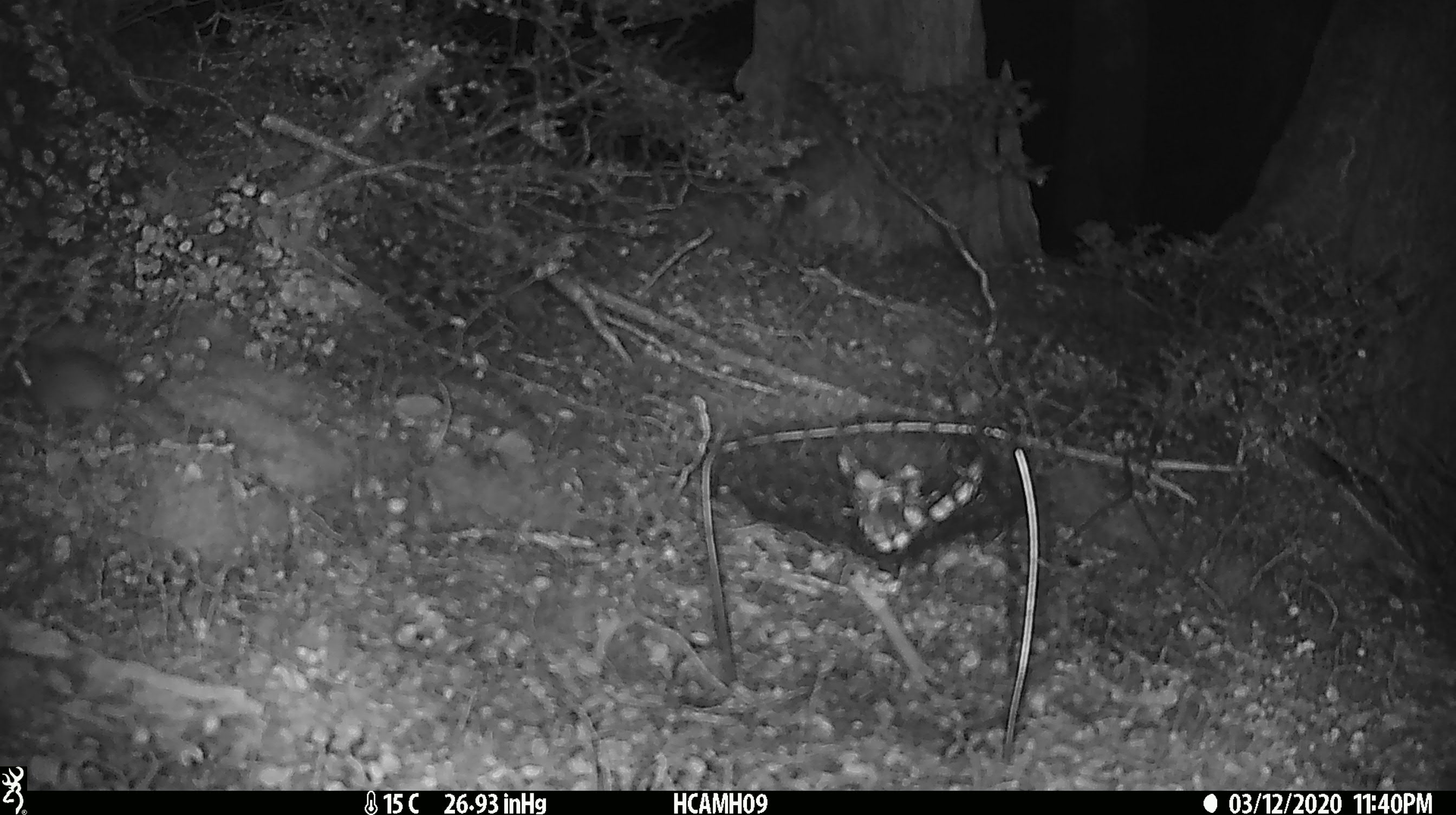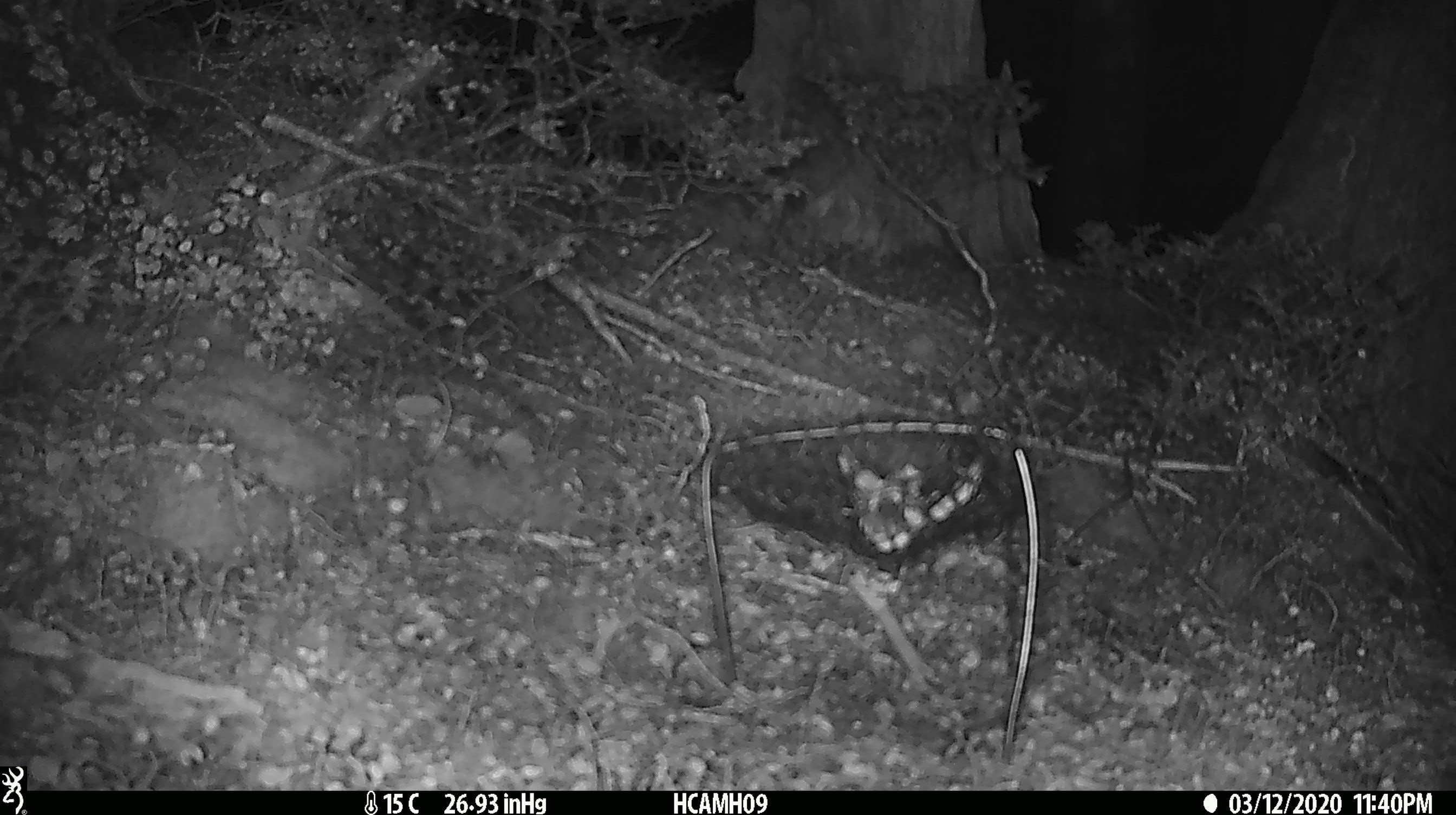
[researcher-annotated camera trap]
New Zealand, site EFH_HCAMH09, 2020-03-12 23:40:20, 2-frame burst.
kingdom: Animalia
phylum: Chordata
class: Mammalia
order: Rodentia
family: Muridae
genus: Mus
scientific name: Mus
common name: mouse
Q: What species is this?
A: Mouse (Mus).